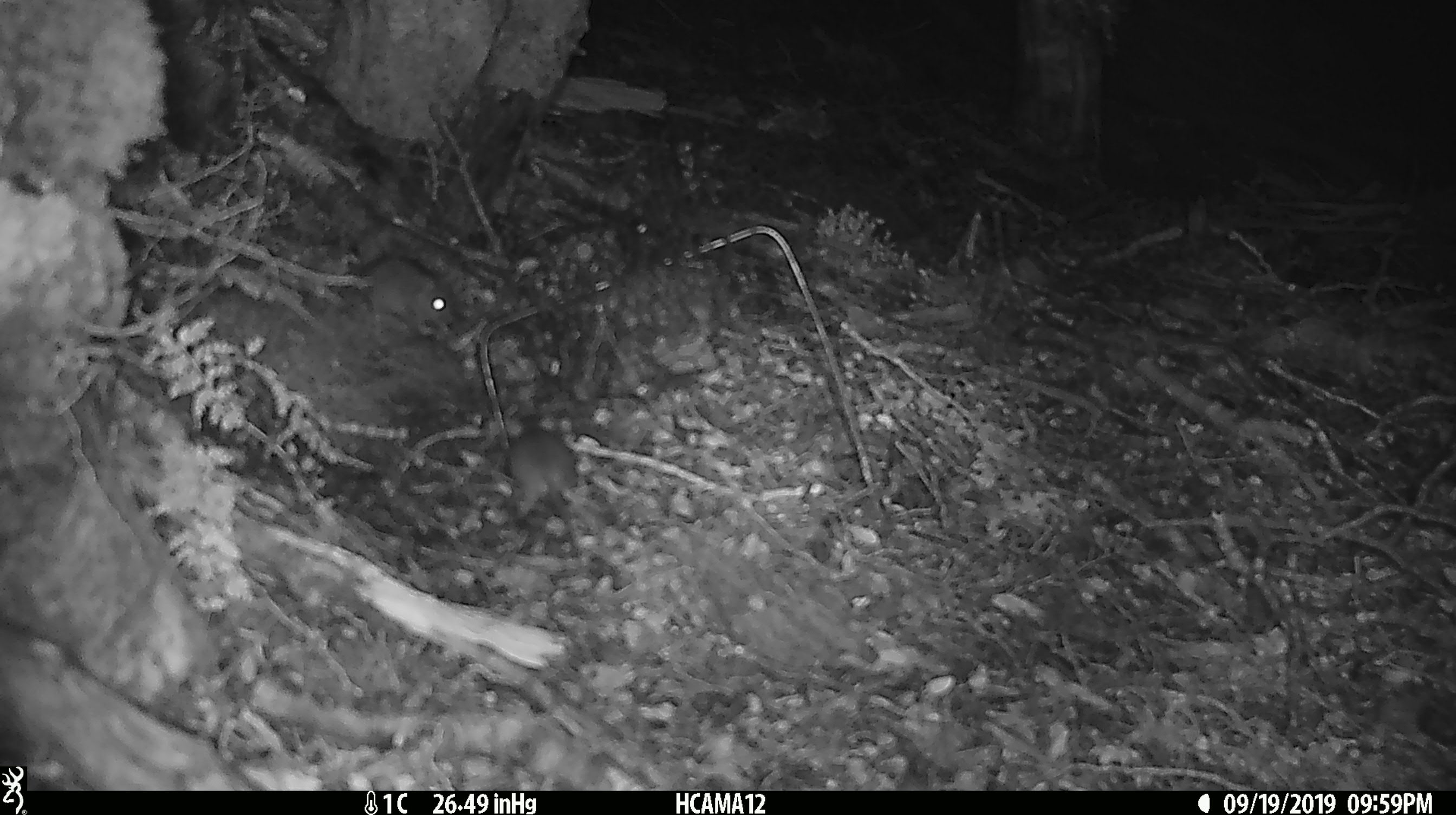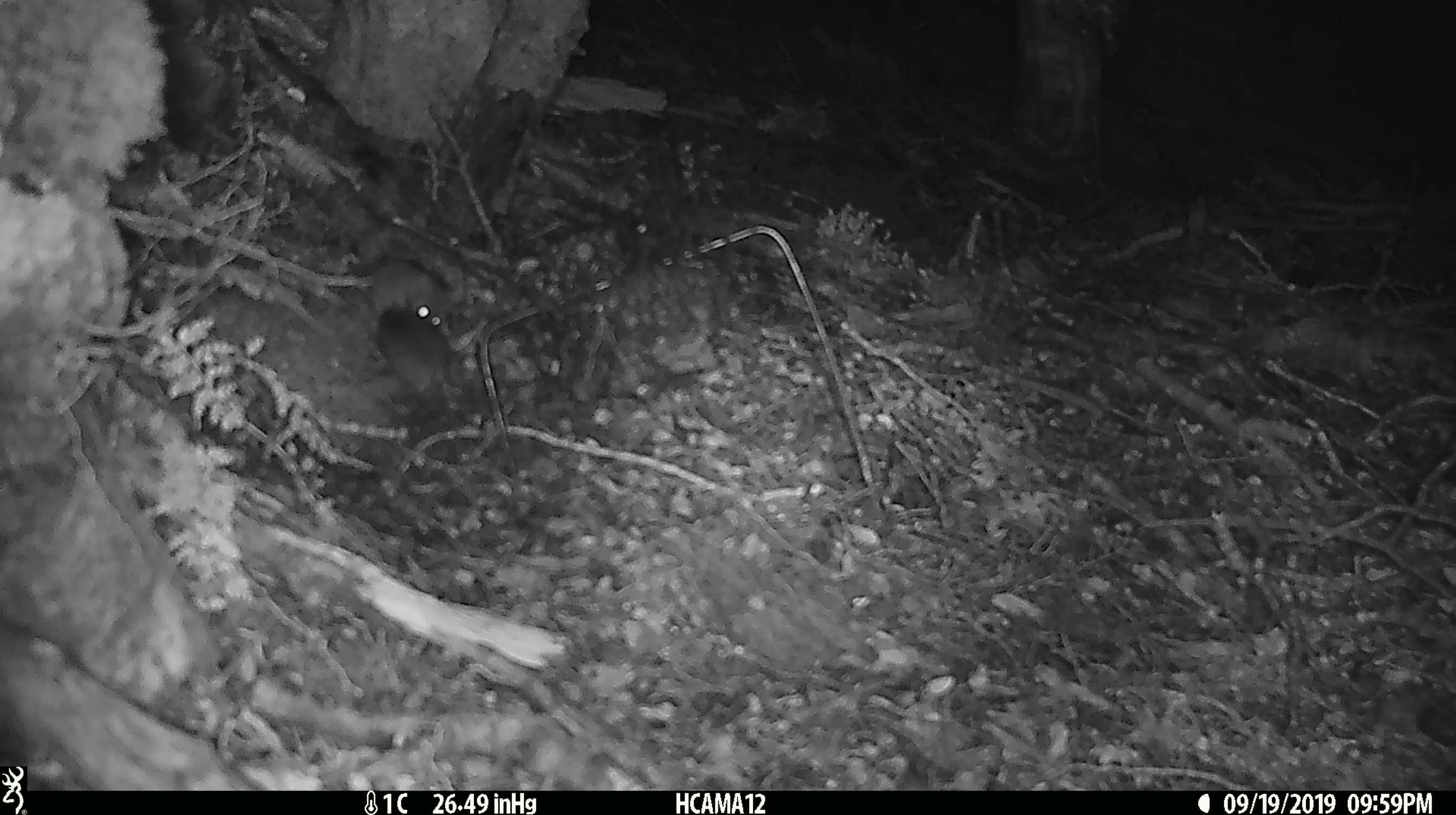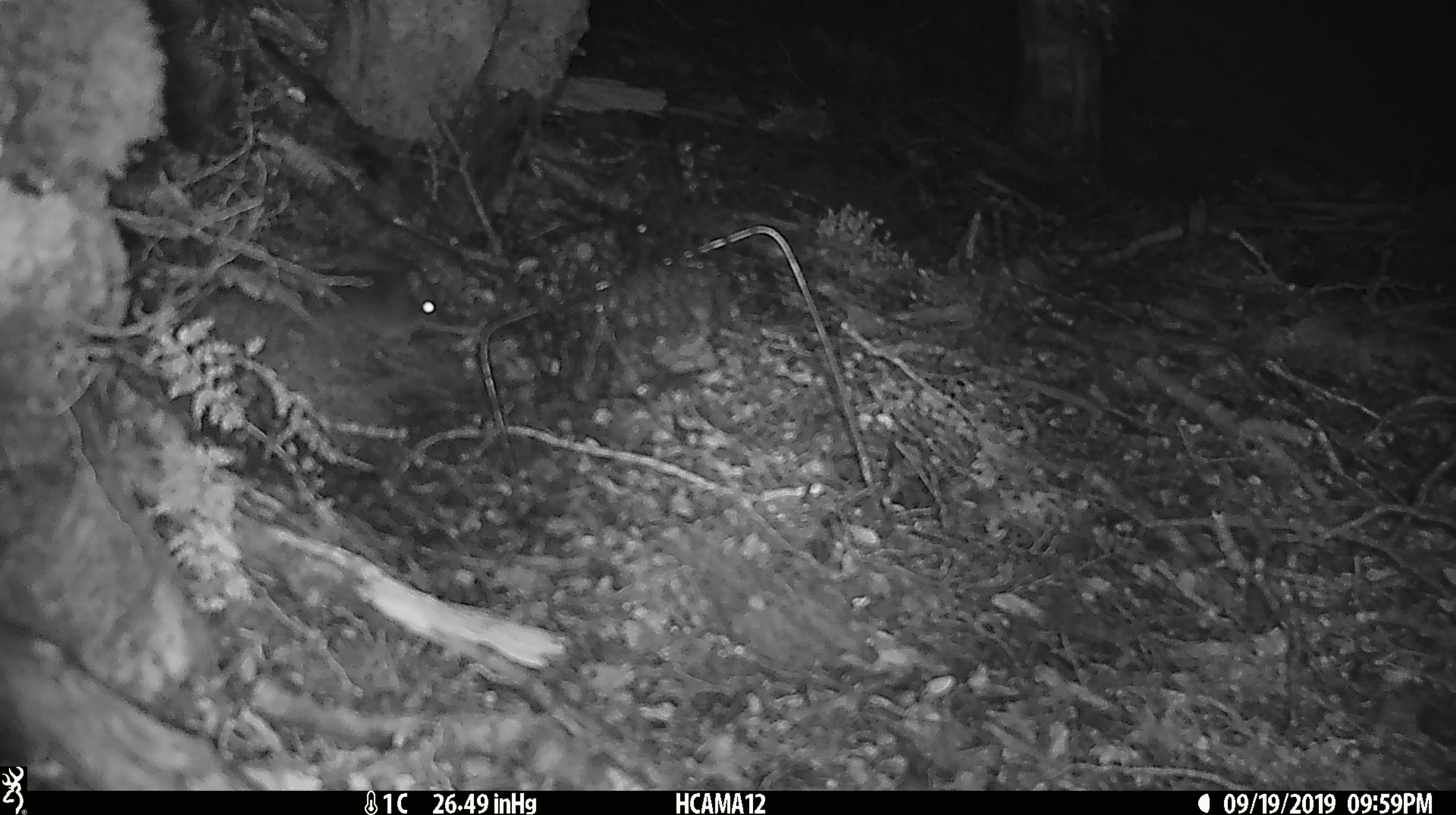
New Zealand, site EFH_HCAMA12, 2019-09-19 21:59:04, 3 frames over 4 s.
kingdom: Animalia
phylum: Chordata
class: Mammalia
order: Rodentia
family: Muridae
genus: Mus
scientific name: Mus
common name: mouse